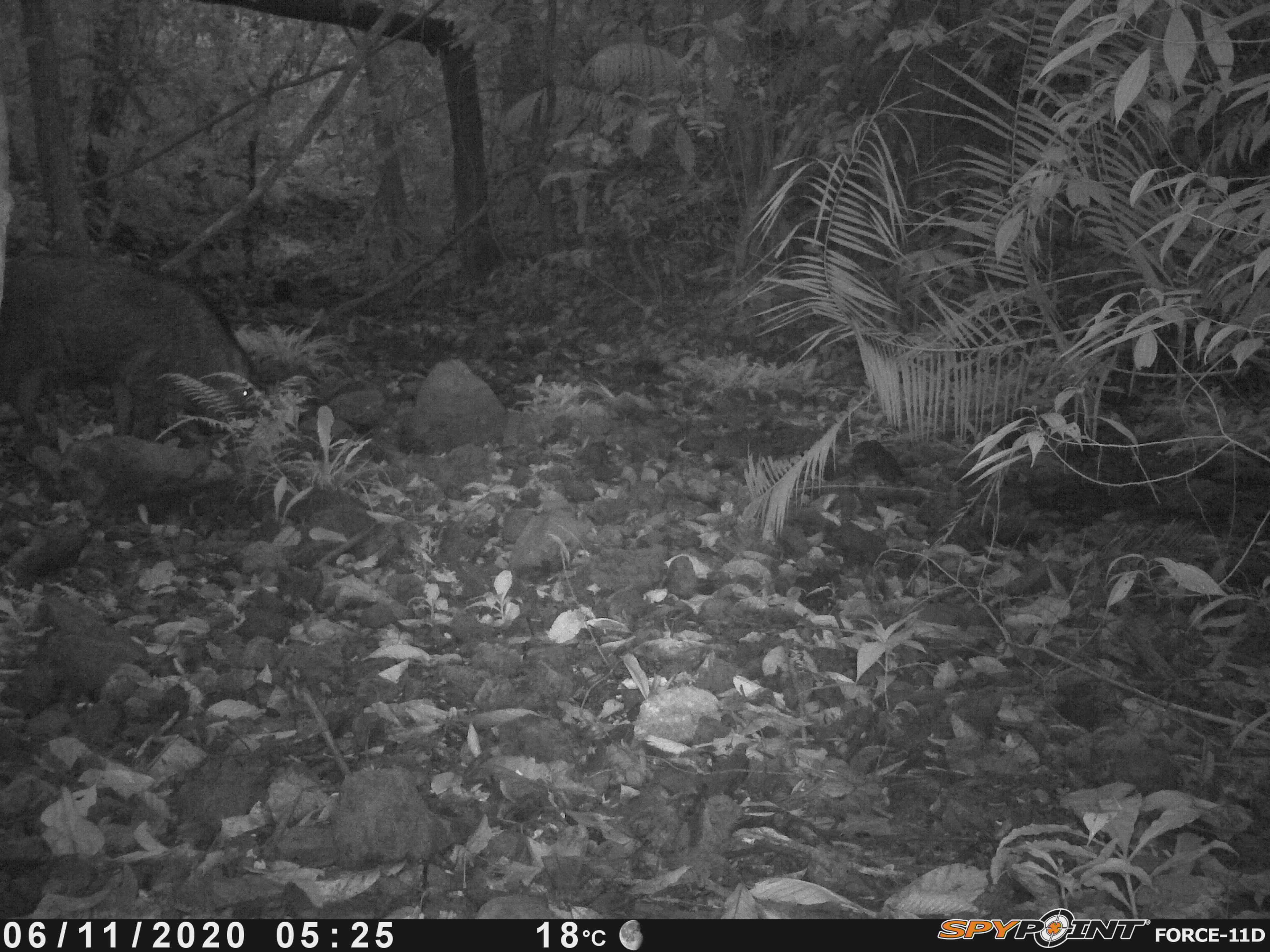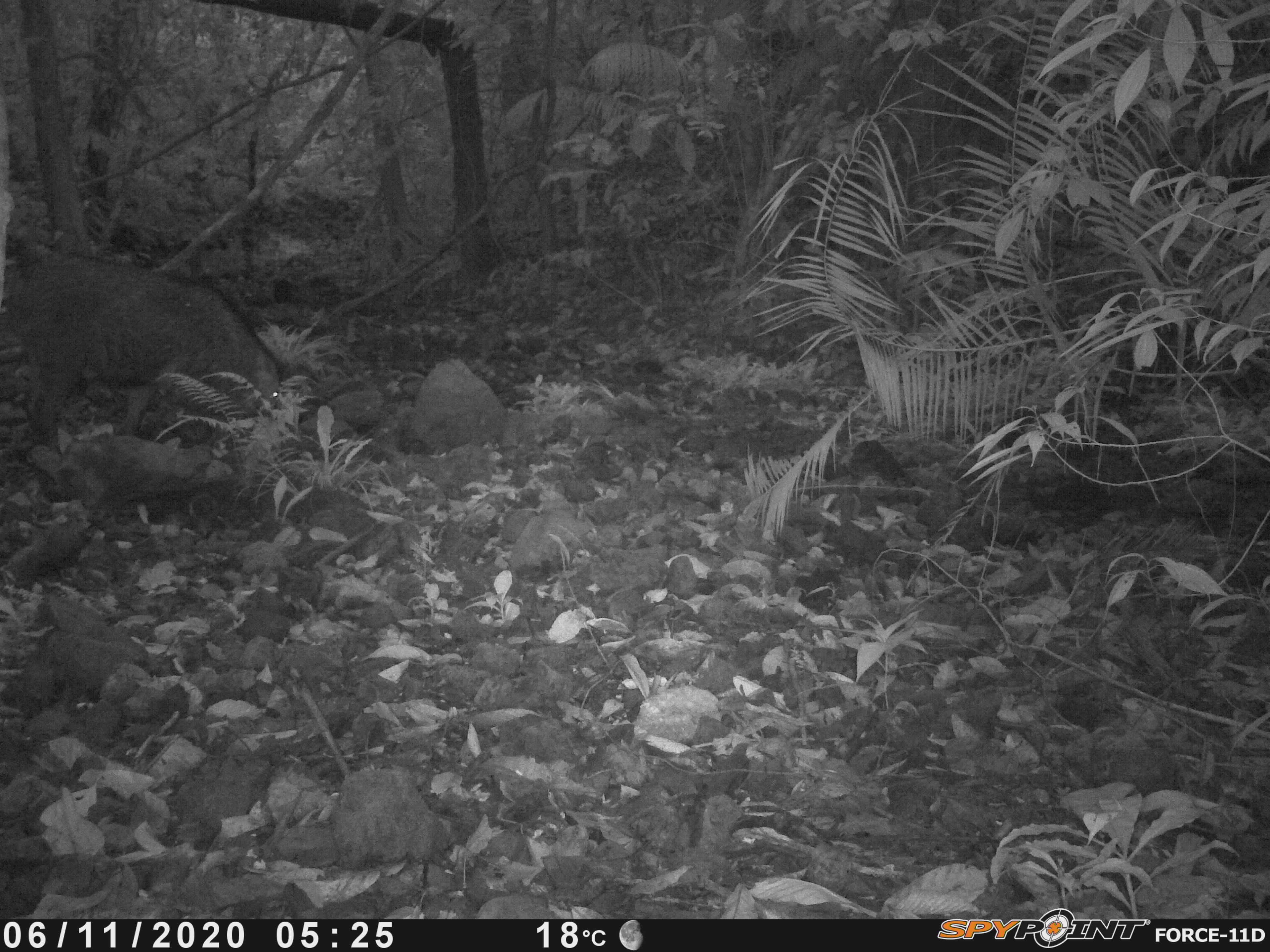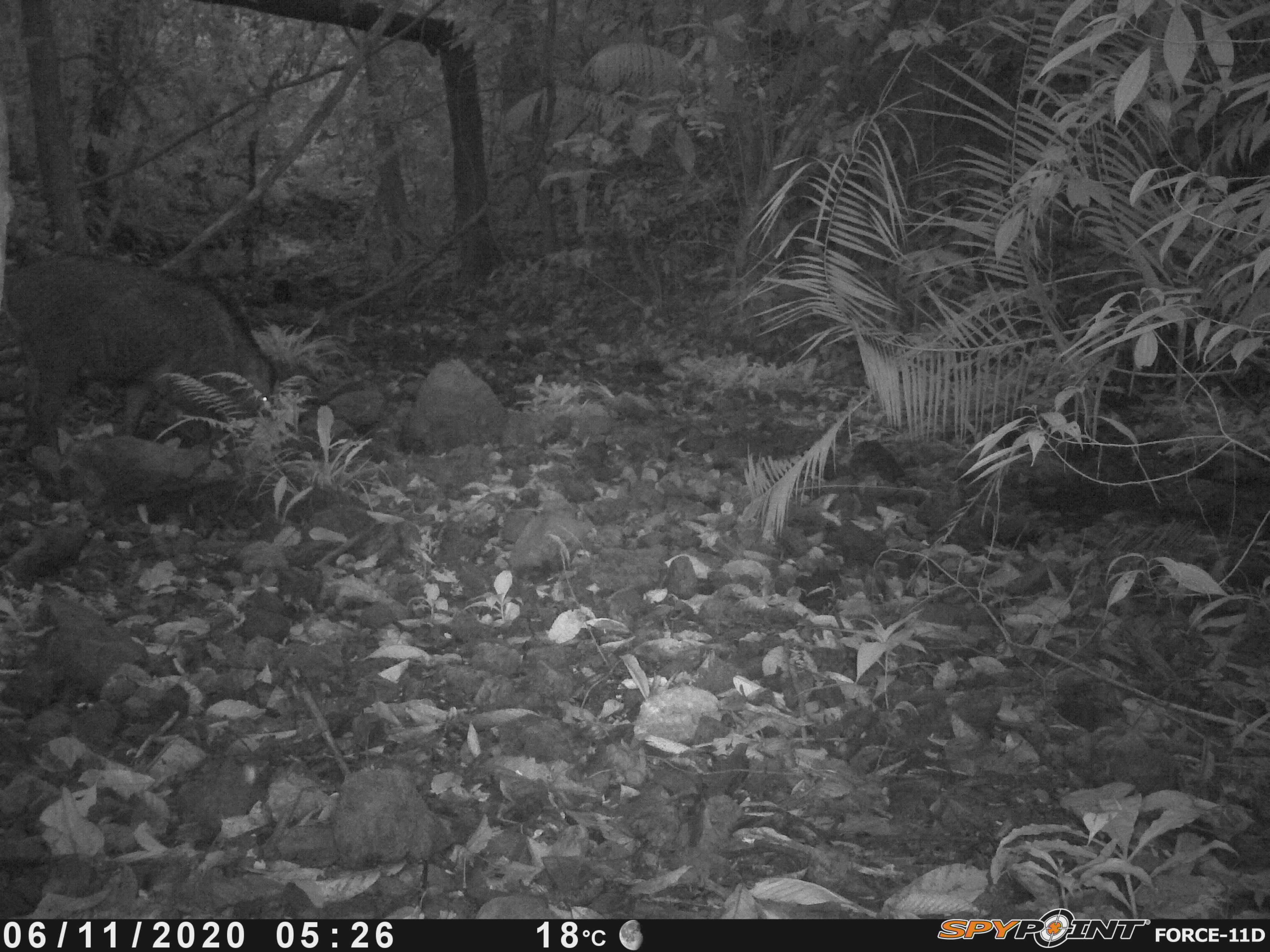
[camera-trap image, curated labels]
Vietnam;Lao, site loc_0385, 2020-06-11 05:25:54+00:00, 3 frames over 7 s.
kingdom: Animalia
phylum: Chordata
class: Mammalia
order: Artiodactyla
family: Suidae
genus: Sus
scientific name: Sus scrofa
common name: eurasian wild pig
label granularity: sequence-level